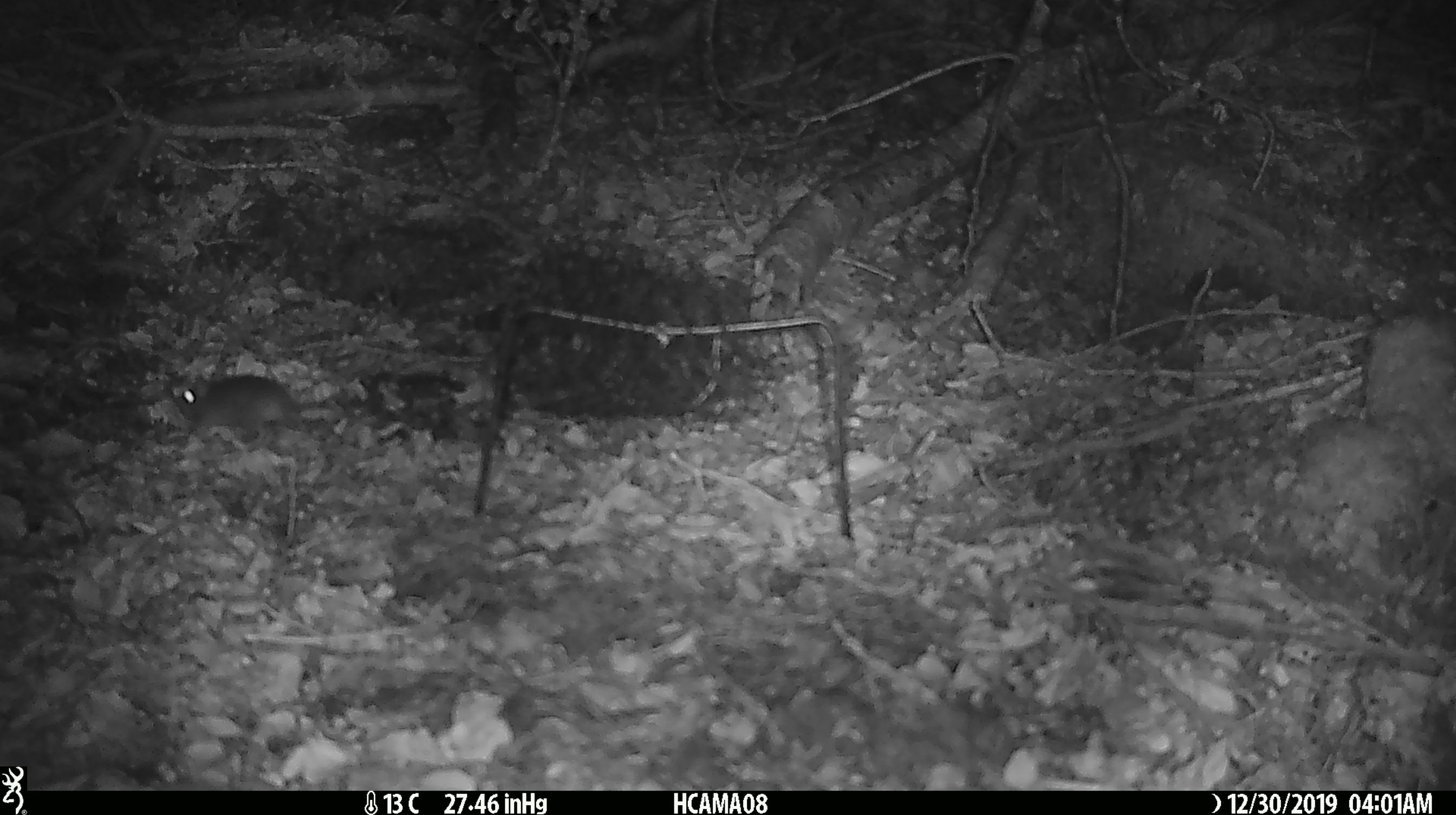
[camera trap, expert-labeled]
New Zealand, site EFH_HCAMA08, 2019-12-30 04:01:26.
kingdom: Animalia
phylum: Chordata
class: Mammalia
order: Rodentia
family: Muridae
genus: Mus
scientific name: Mus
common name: mouse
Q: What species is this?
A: Mouse (Mus).